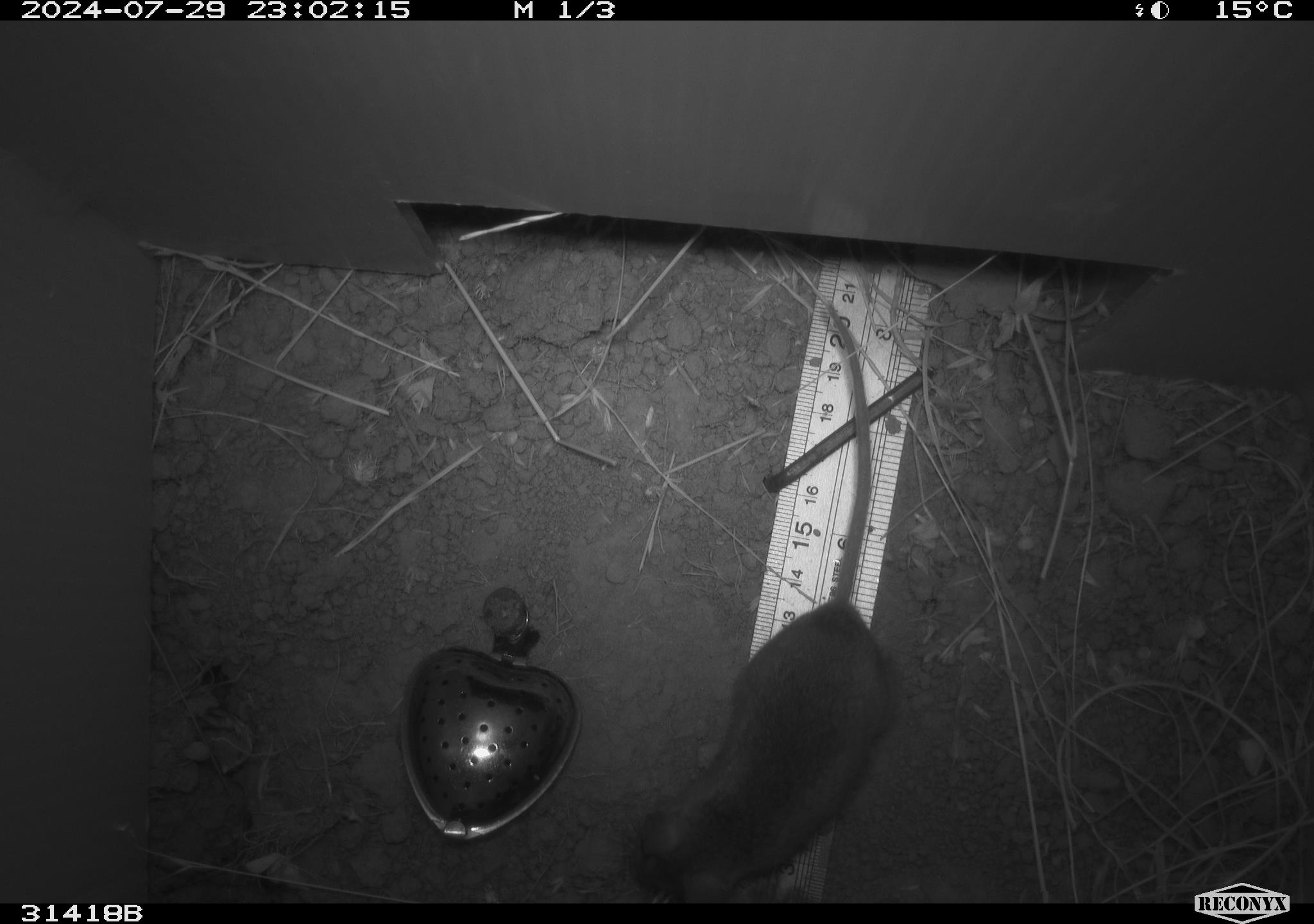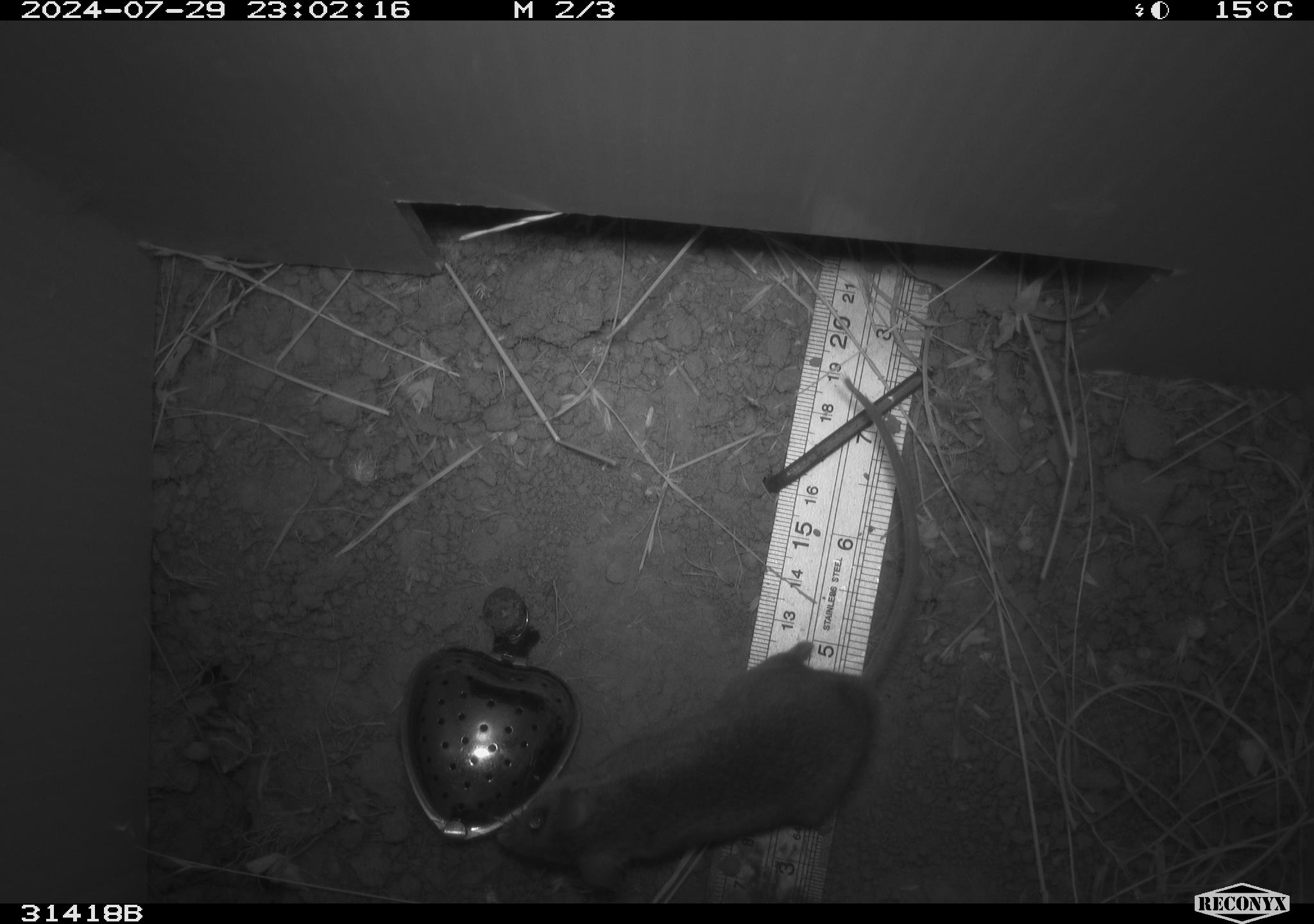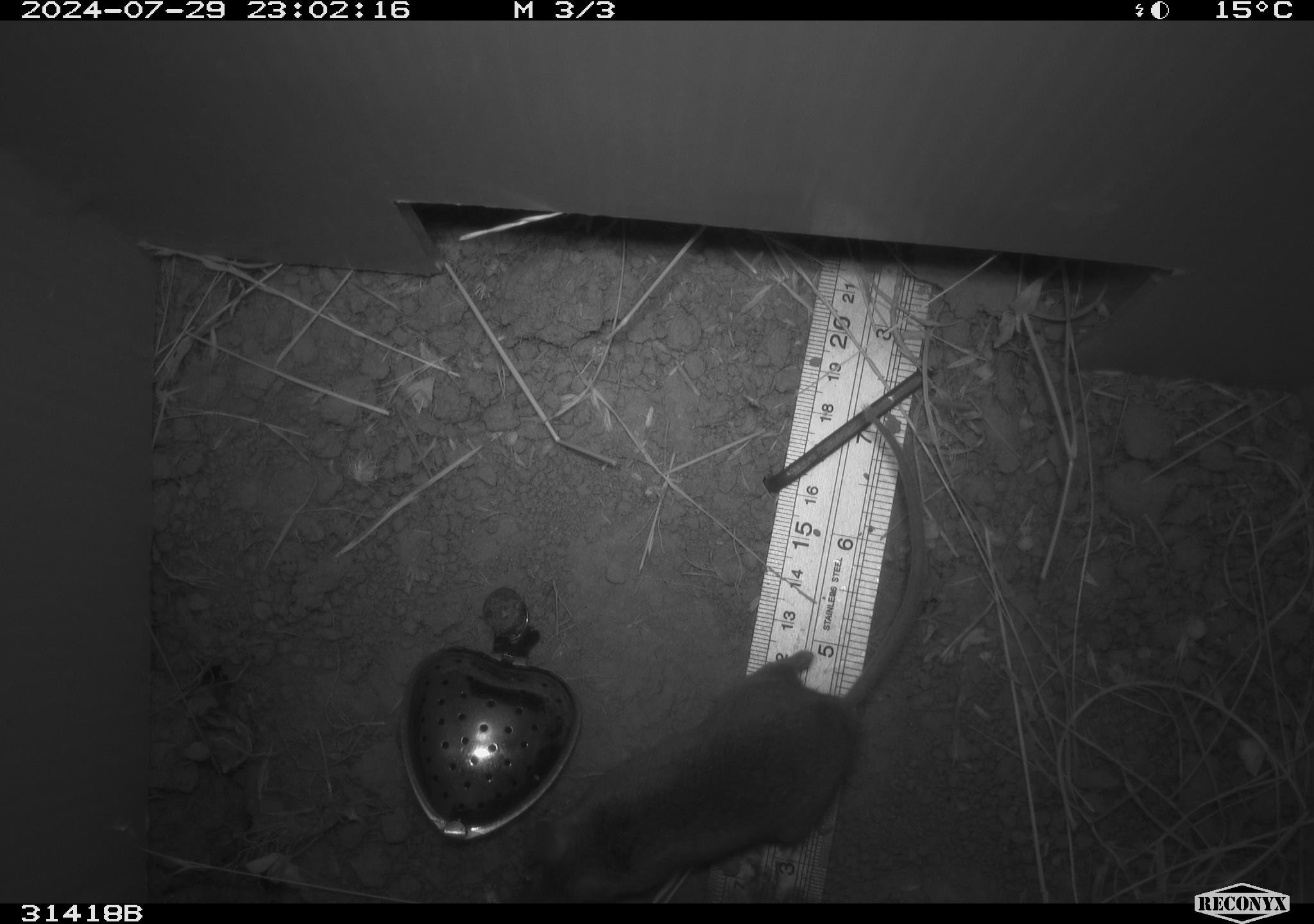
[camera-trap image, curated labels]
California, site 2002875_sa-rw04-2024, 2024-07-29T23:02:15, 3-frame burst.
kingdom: Animalia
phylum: Chordata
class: Mammalia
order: Rodentia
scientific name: Rodentia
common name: mouse species